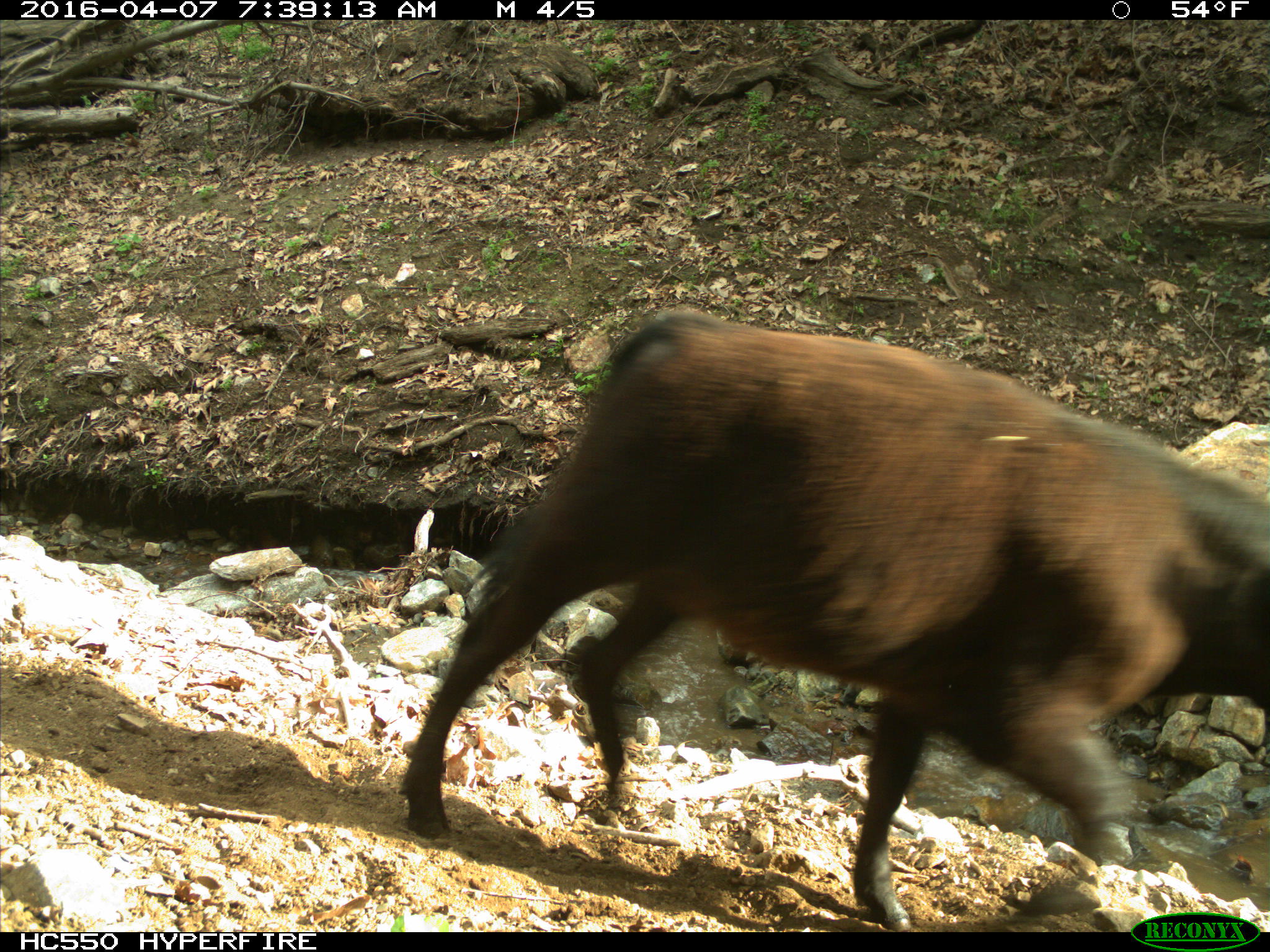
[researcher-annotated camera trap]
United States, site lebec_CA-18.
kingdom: Animalia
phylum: Chordata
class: Mammalia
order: Artiodactyla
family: Bovidae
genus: Bos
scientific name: Bos taurus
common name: domestic cow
Bos taurus (domestic cow).